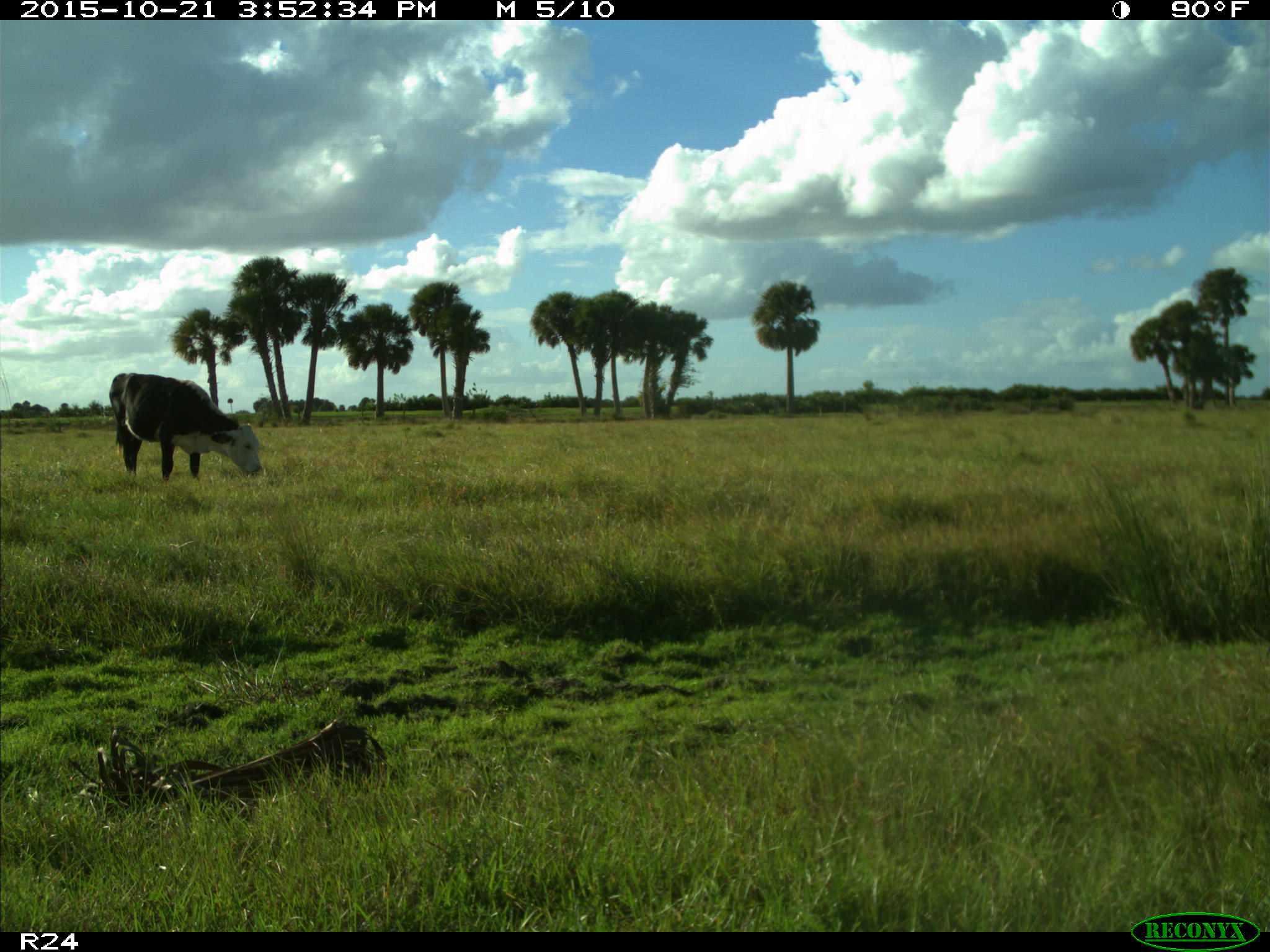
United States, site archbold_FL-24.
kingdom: Animalia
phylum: Chordata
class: Mammalia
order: Artiodactyla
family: Bovidae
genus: Bos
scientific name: Bos taurus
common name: domestic cow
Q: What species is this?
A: Bos taurus (domestic cow).